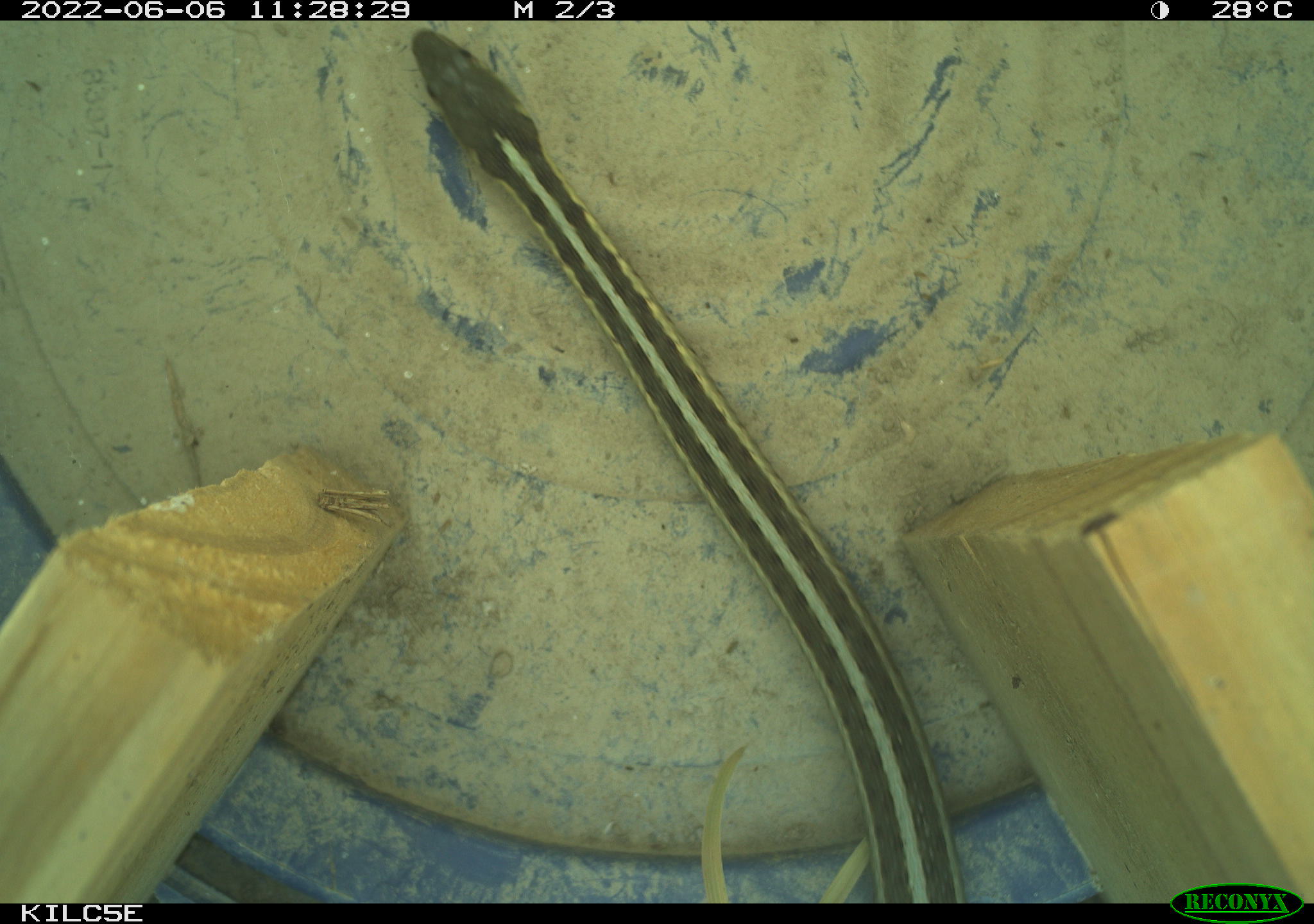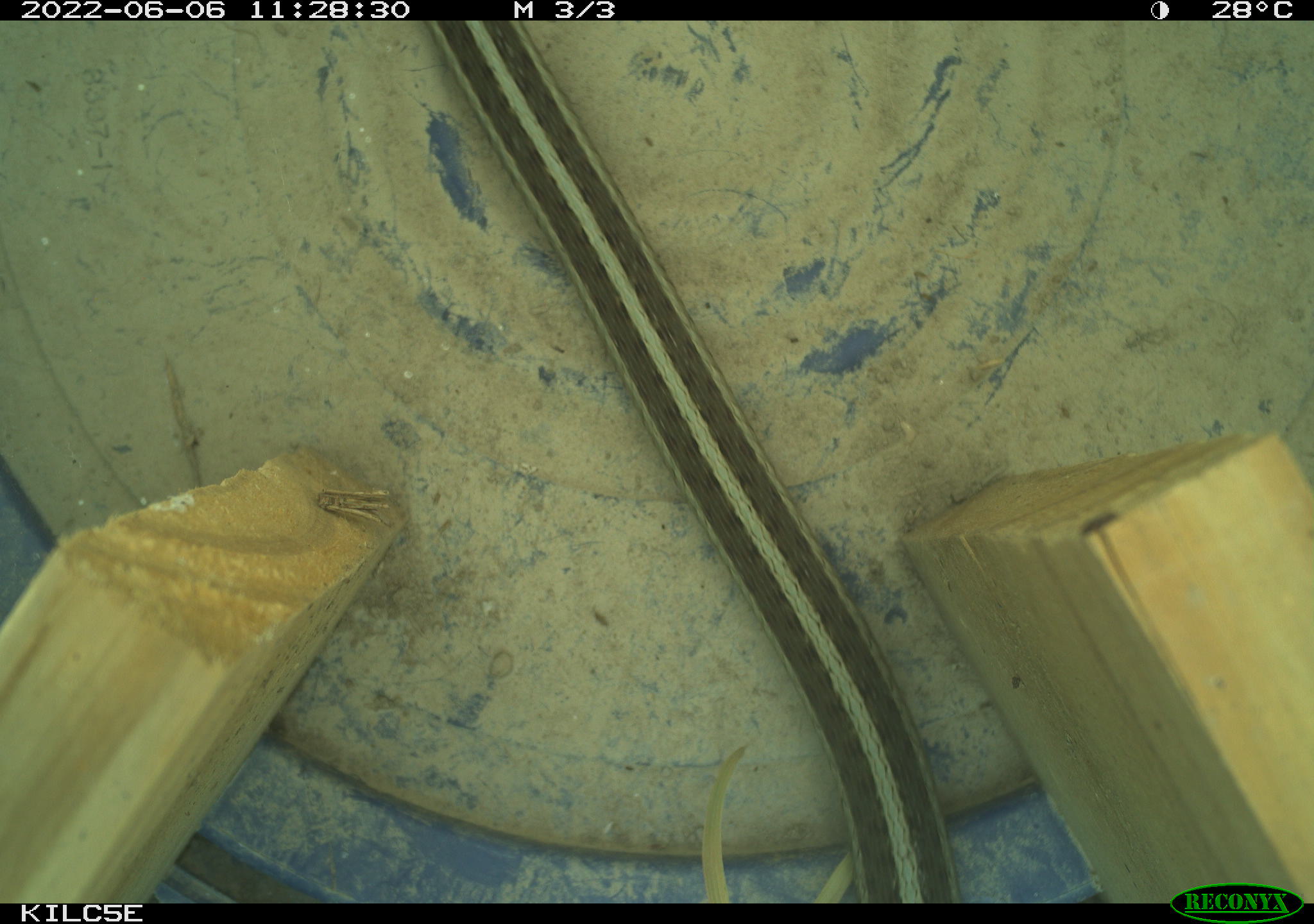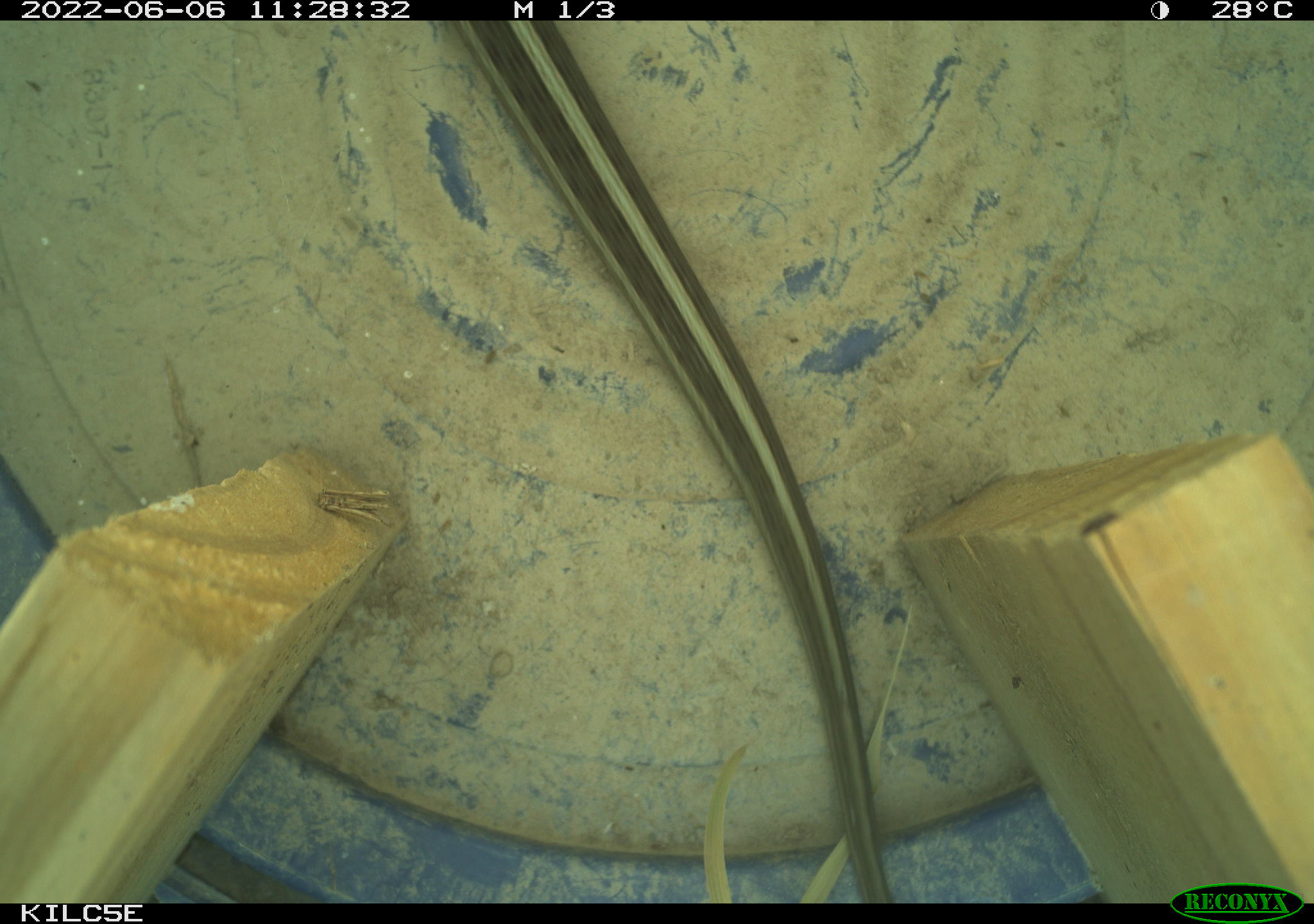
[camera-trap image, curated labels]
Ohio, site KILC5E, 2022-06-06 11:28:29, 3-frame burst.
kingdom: Animalia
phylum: Chordata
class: Reptilia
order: Squamata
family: Colubridae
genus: Thamnophis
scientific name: Thamnophis sirtalis sirtalis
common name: eastern gartersnake